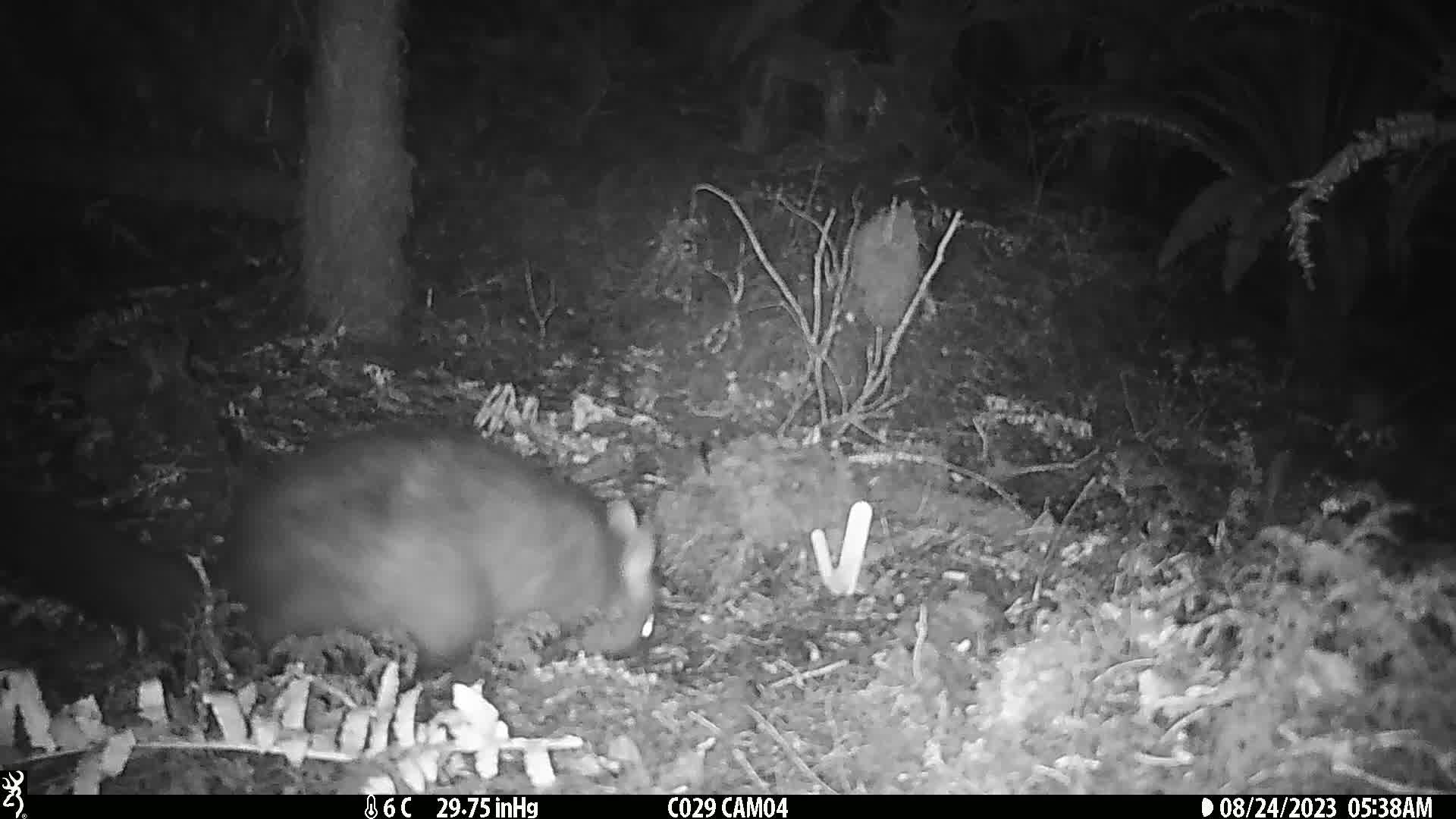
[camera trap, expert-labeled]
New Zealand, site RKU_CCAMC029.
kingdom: Animalia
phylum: Chordata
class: Mammalia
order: Diprotodontia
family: Phalangeridae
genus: Trichosurus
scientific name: Trichosurus vulpecula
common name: common brushtail possum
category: possum